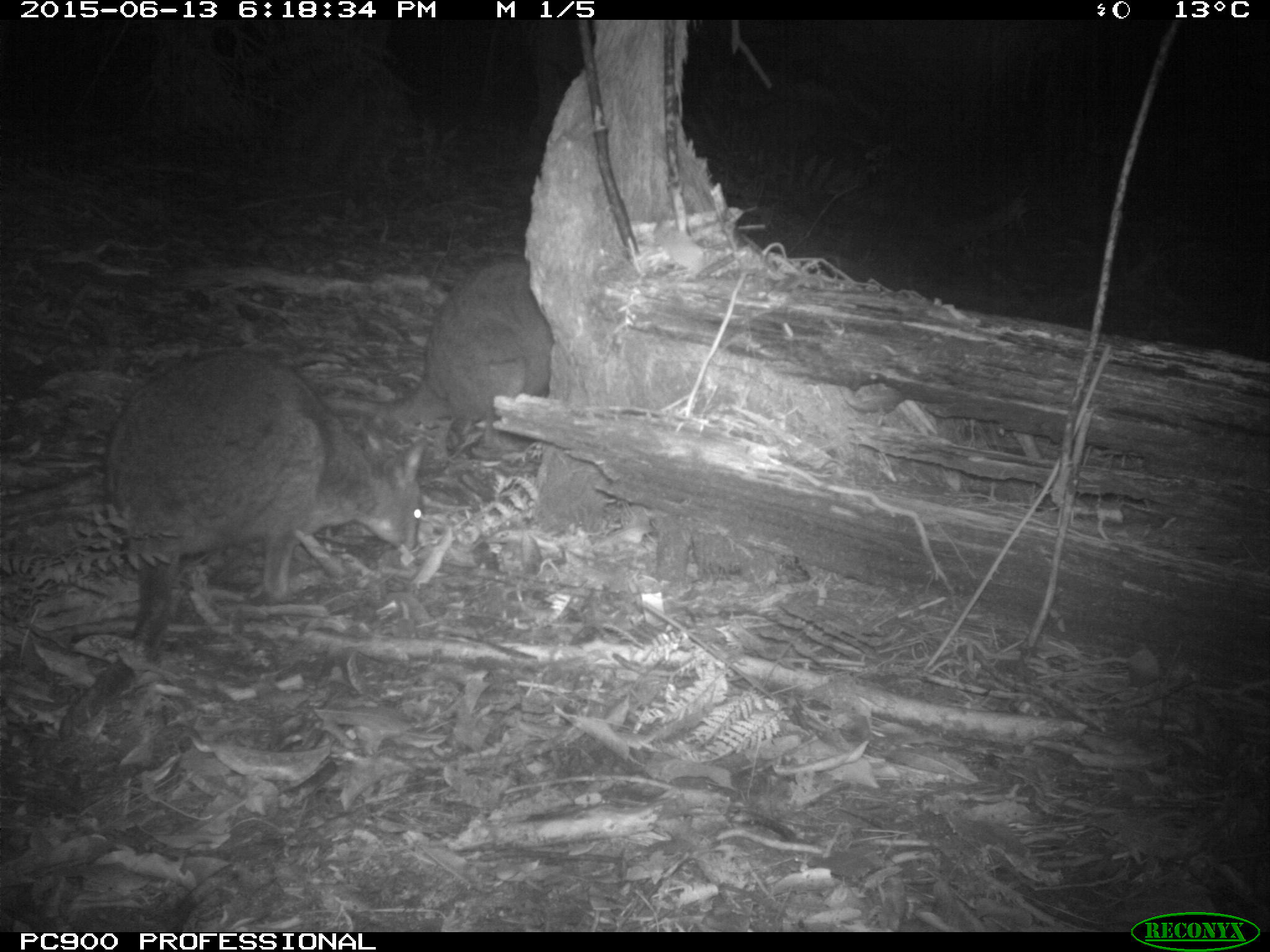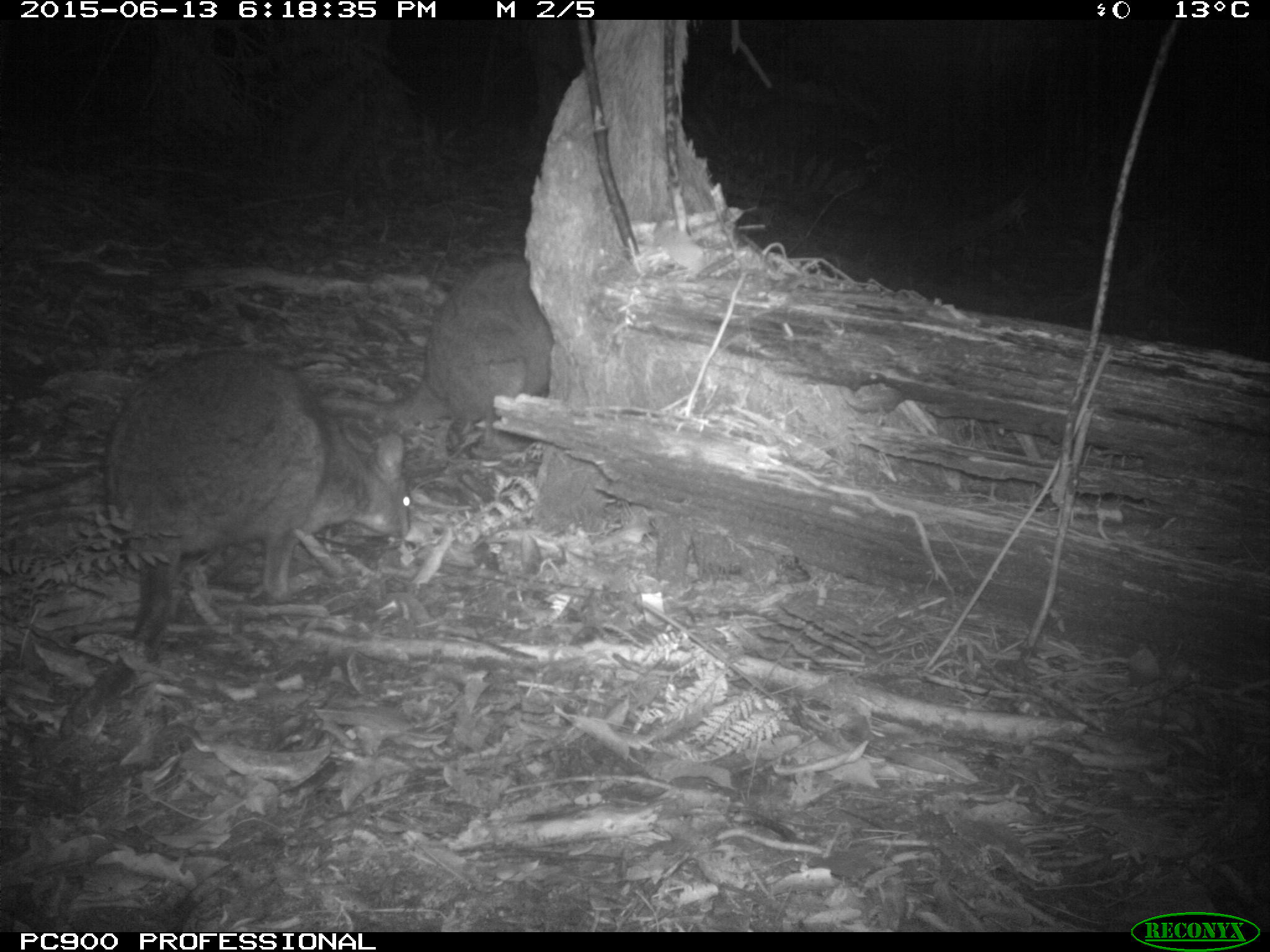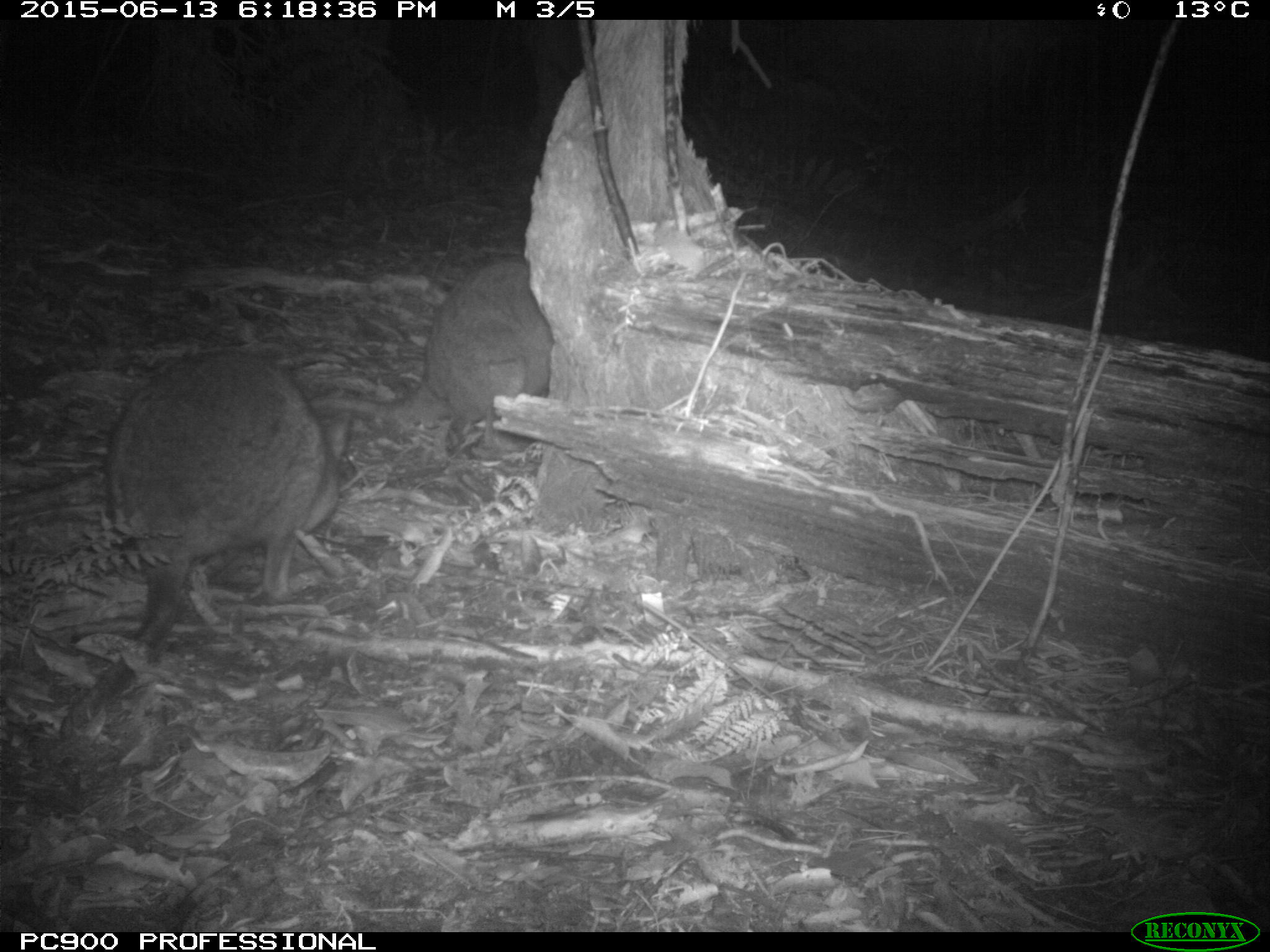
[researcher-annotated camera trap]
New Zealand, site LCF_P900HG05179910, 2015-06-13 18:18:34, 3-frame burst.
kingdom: Animalia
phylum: Chordata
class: Mammalia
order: Diprotodontia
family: Macropodidae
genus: Notamacropus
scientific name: Notamacropus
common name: wallaby